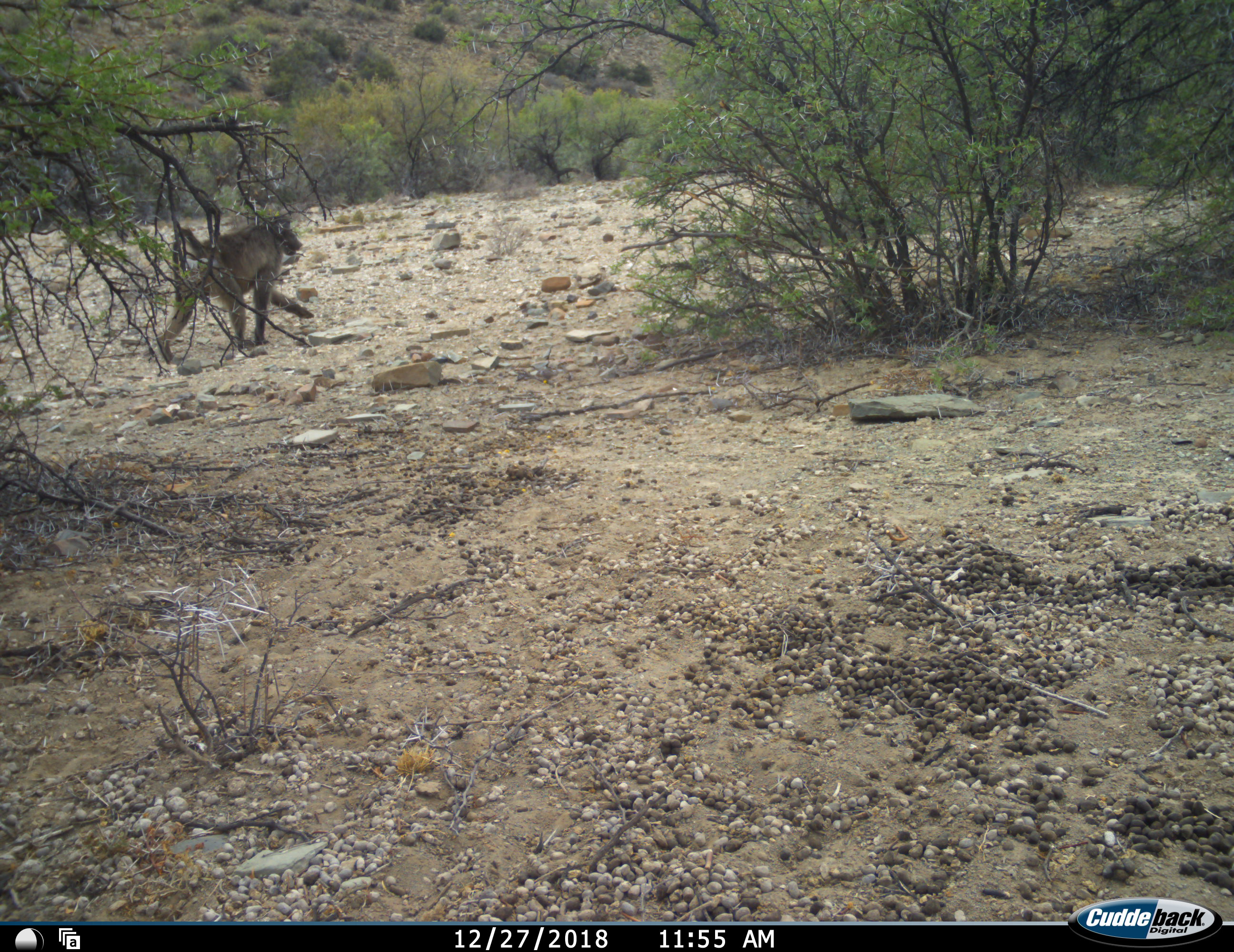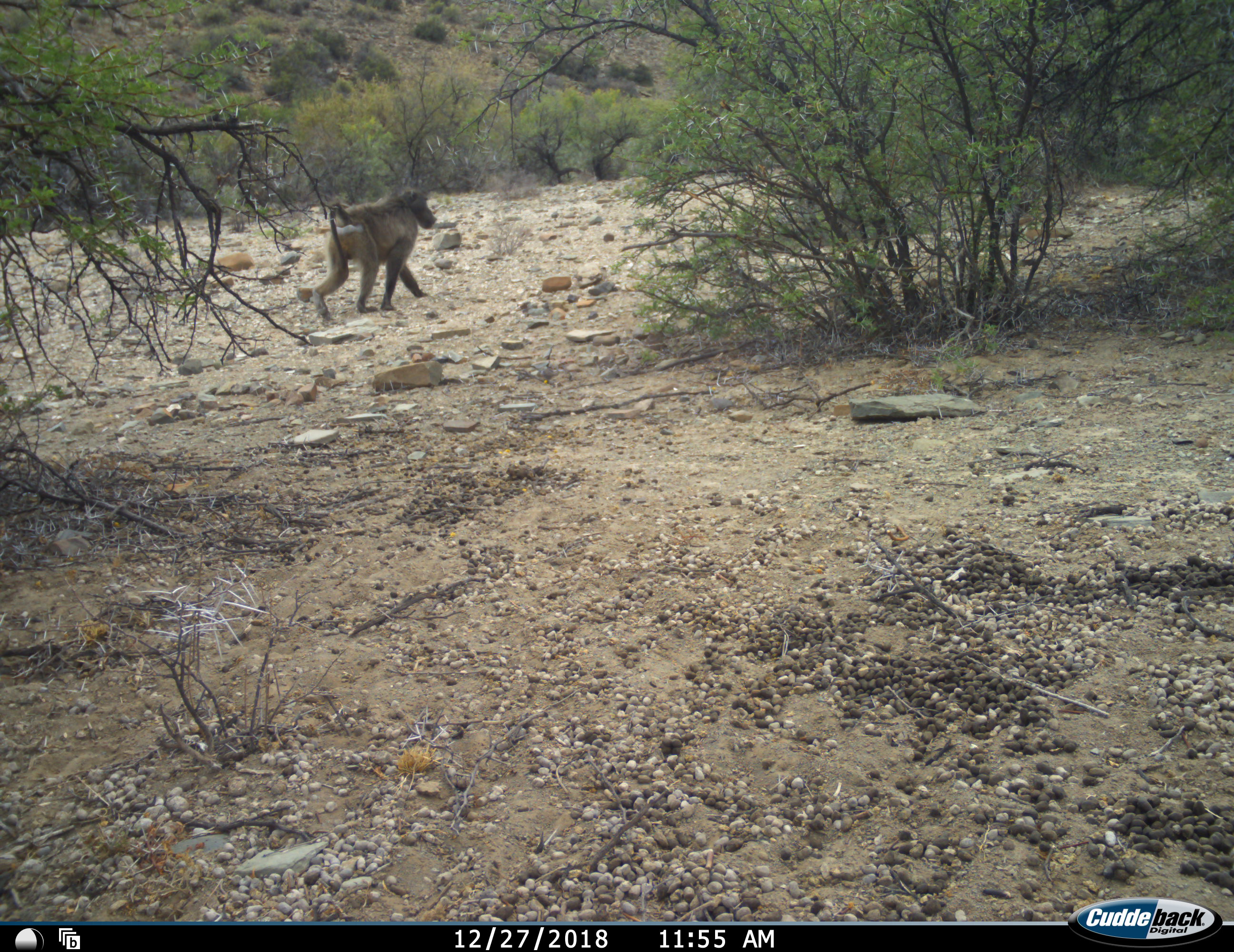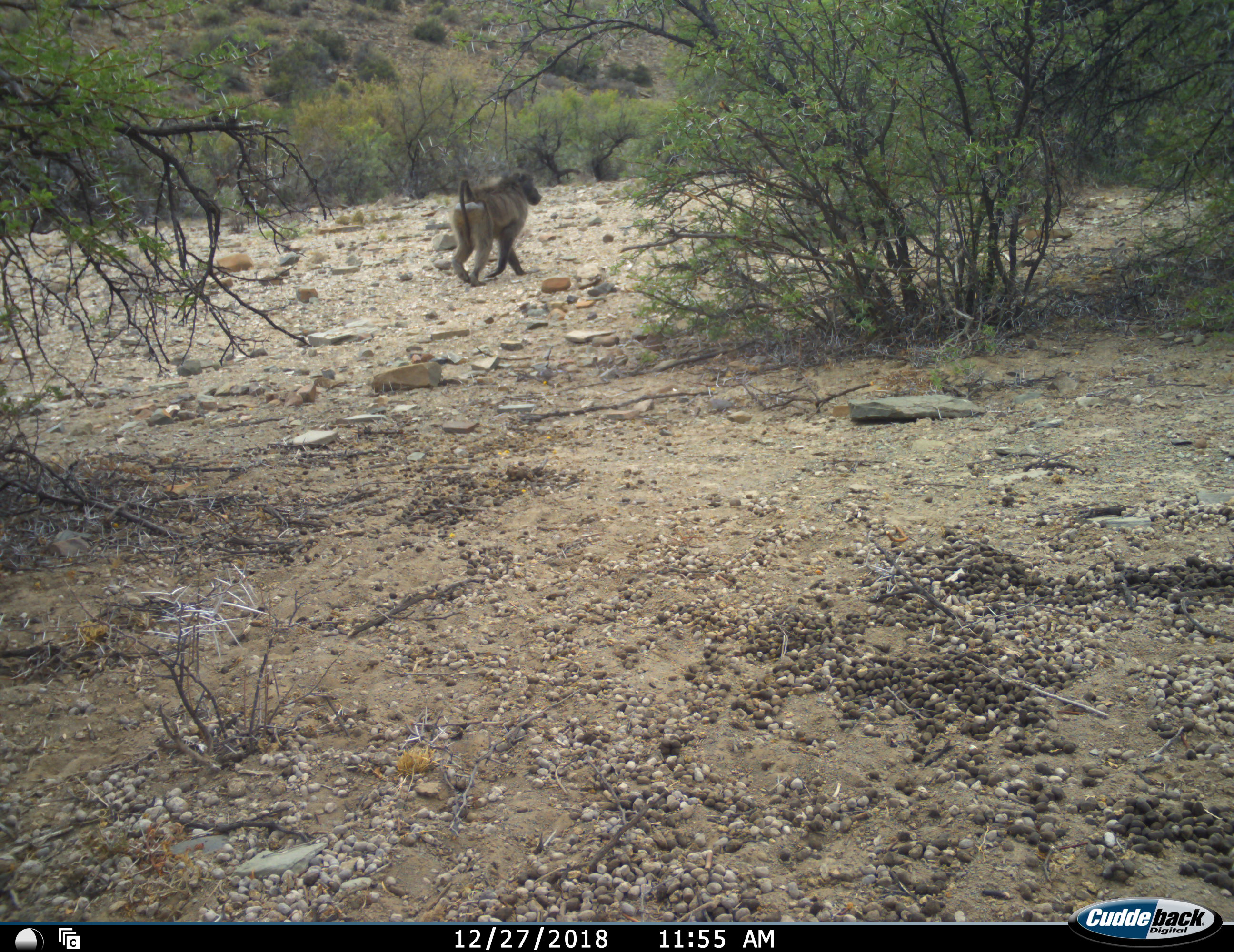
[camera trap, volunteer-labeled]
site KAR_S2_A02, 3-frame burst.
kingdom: Animalia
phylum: Chordata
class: Mammalia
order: Primates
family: Cercopithecidae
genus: Papio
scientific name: Papio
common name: baboon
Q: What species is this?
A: Baboon (Papio).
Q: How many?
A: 1.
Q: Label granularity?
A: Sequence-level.